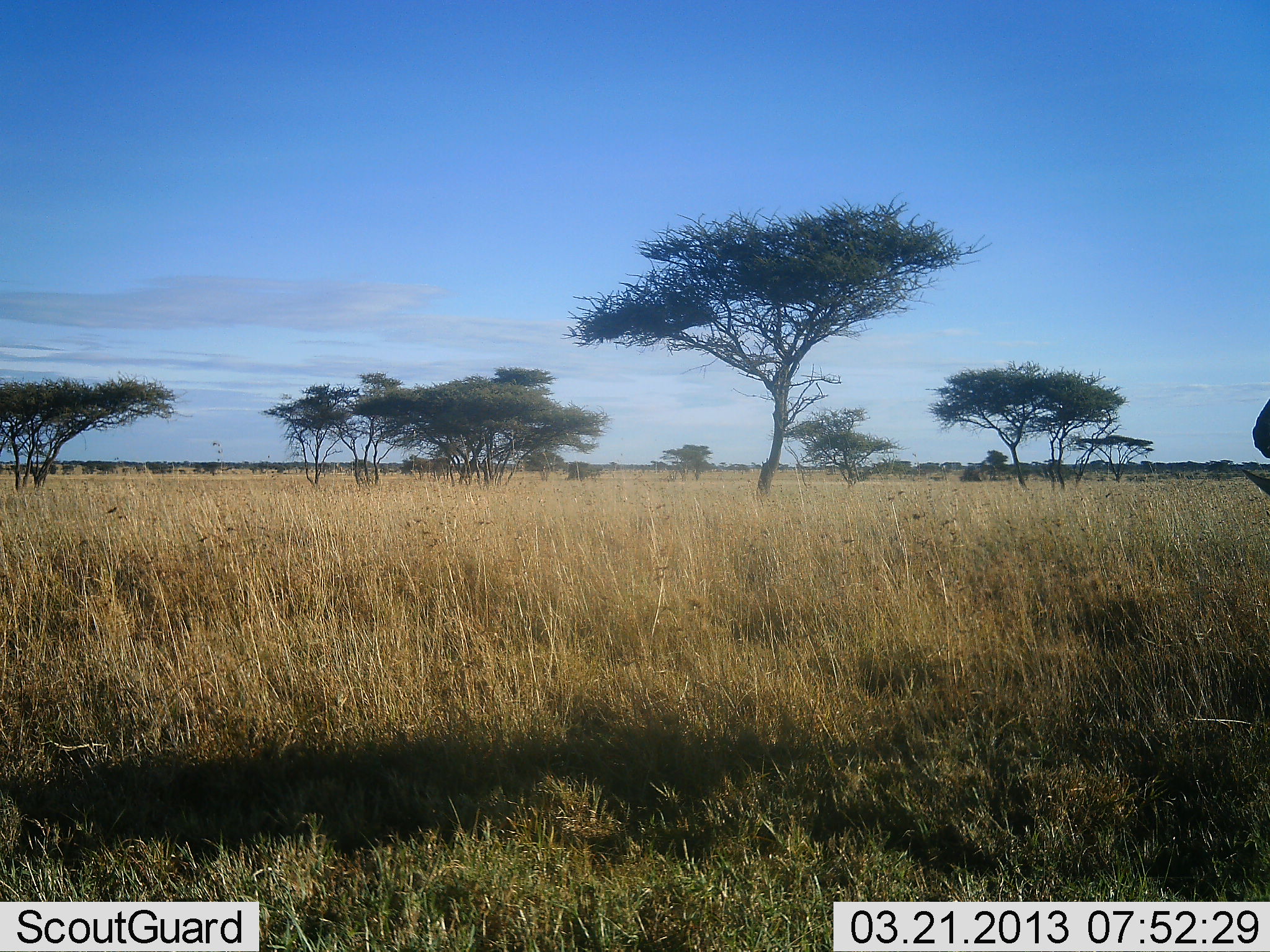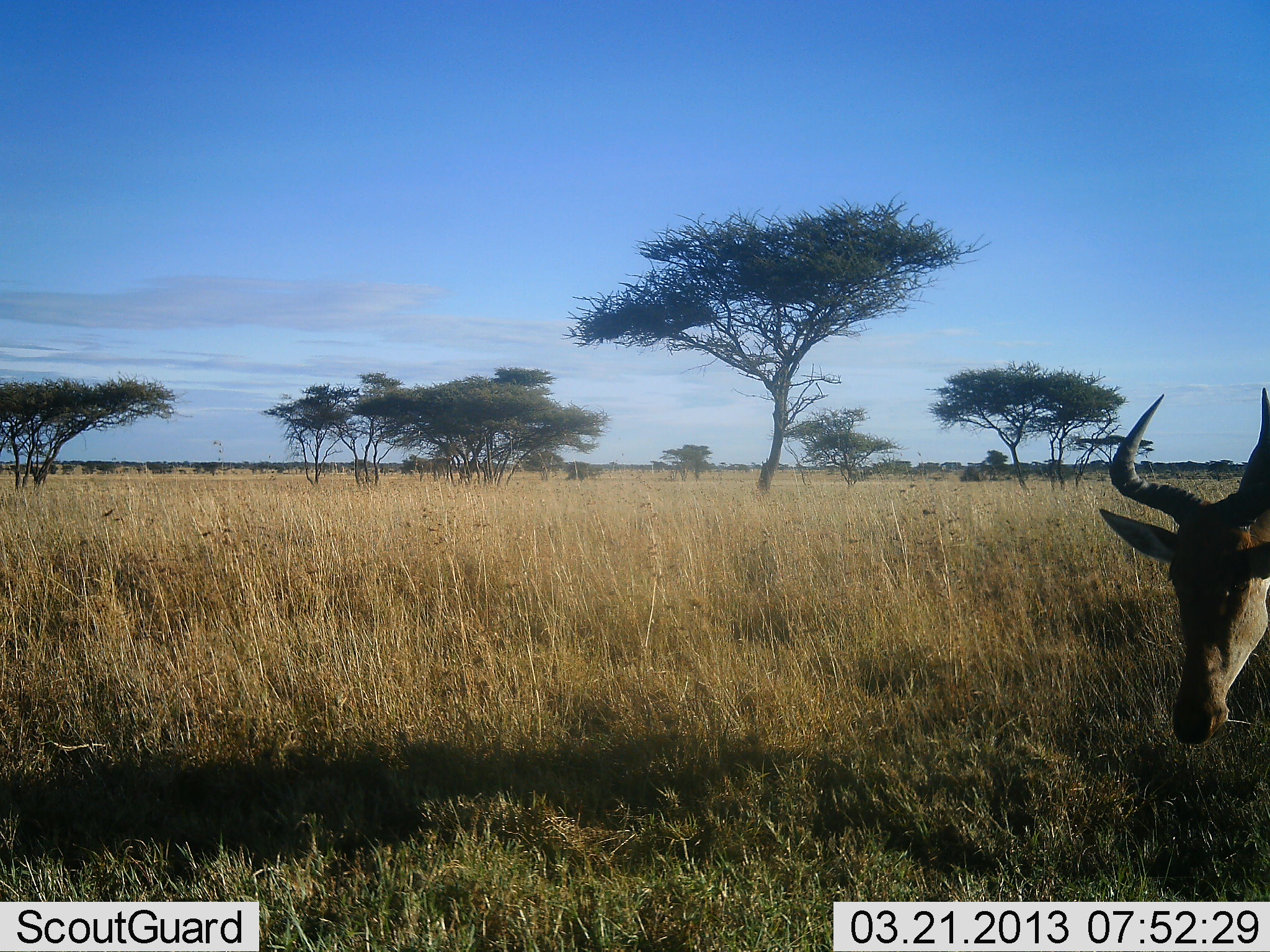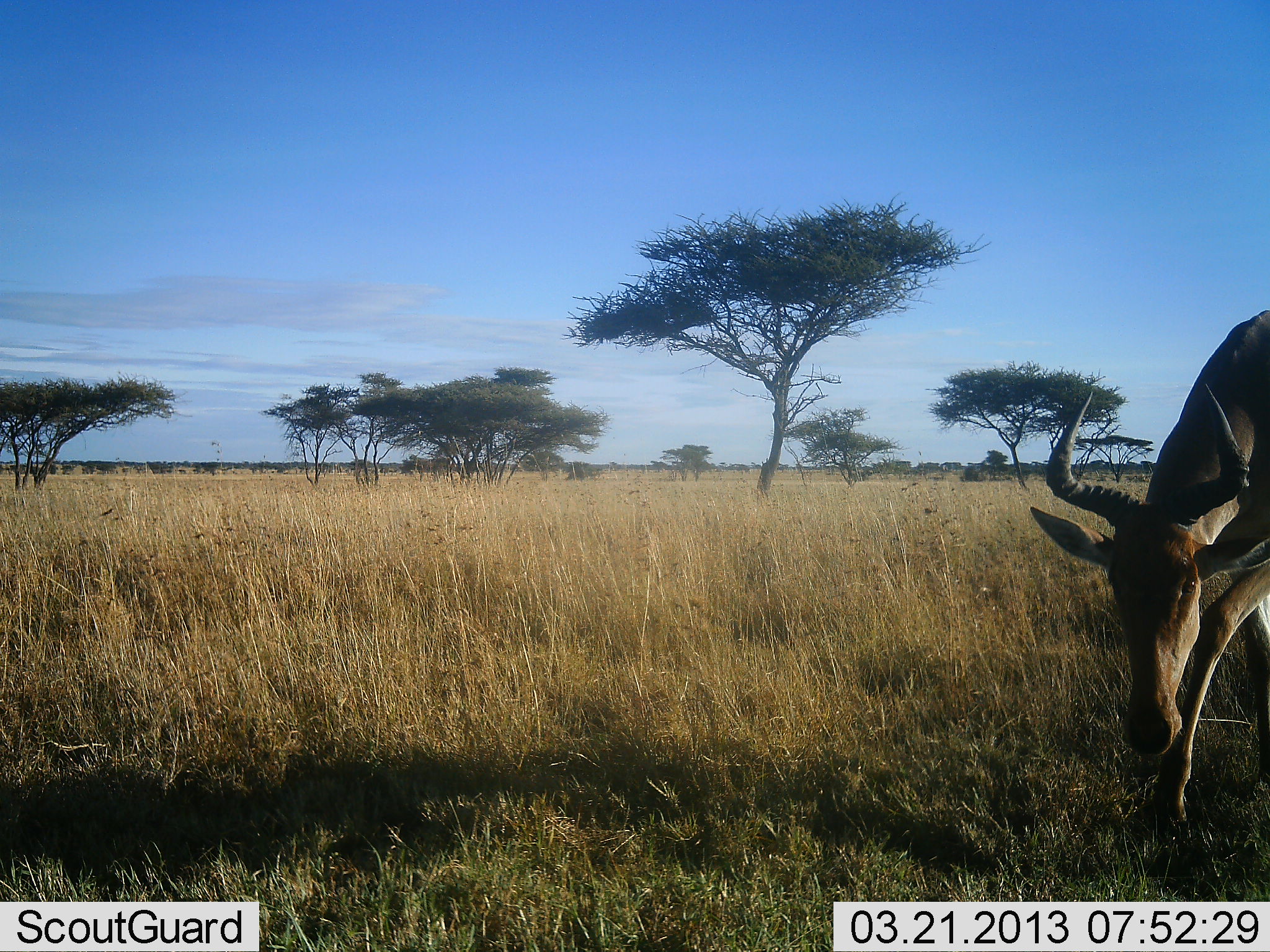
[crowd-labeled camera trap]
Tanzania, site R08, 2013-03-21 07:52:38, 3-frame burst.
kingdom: Animalia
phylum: Chordata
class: Mammalia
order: Artiodactyla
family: Bovidae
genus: Alcelaphus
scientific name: Alcelaphus buselaphus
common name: hartebeest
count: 1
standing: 10%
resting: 0%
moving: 76%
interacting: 0%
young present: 0%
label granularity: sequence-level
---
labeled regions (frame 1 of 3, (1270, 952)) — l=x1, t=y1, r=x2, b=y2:
animal: l=1242, t=396, r=1270, b=496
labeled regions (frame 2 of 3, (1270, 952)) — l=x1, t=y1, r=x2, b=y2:
animal: l=1099, t=386, r=1270, b=747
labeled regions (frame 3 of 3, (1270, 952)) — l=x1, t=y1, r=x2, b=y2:
animal: l=1031, t=307, r=1270, b=843